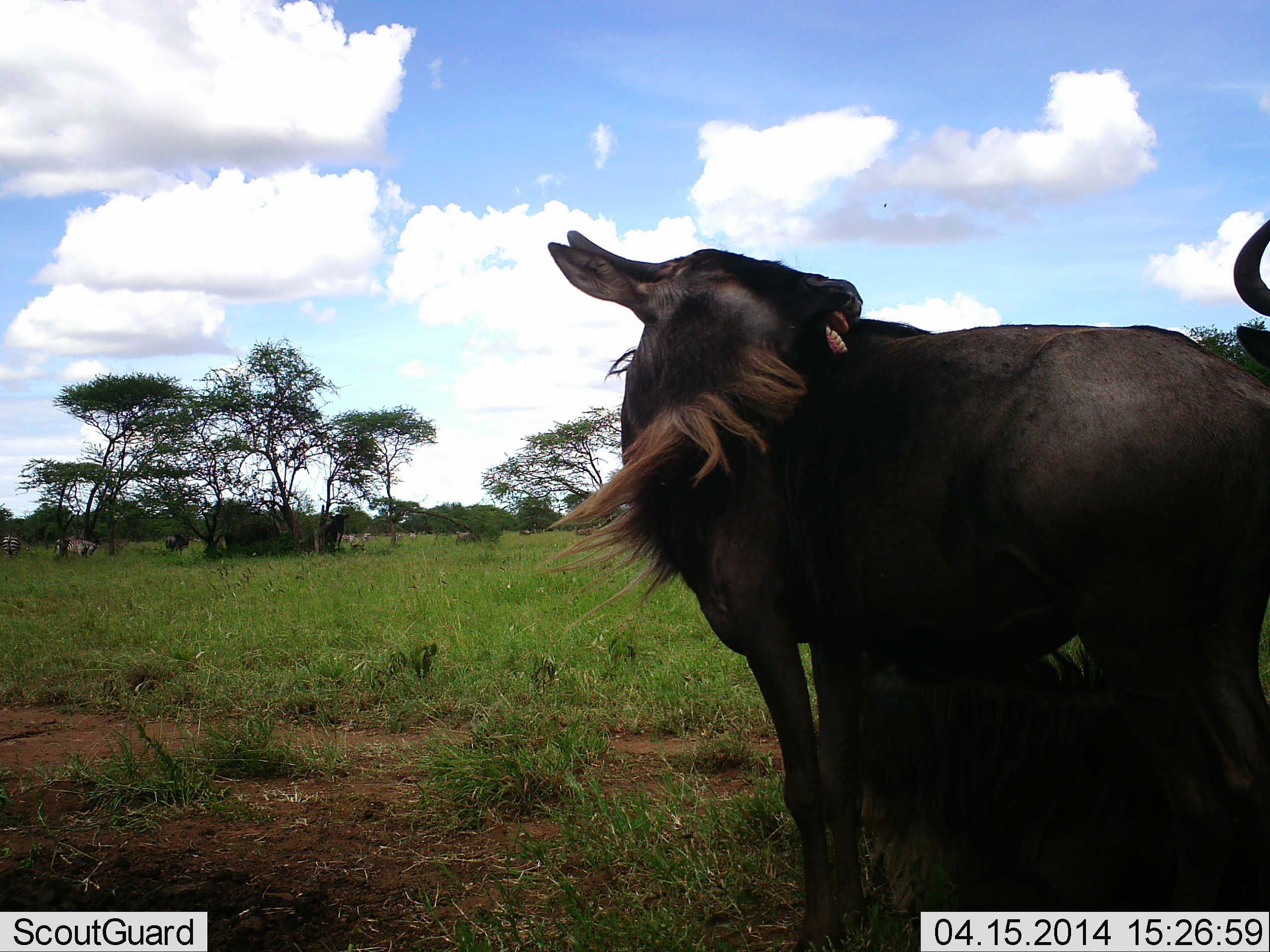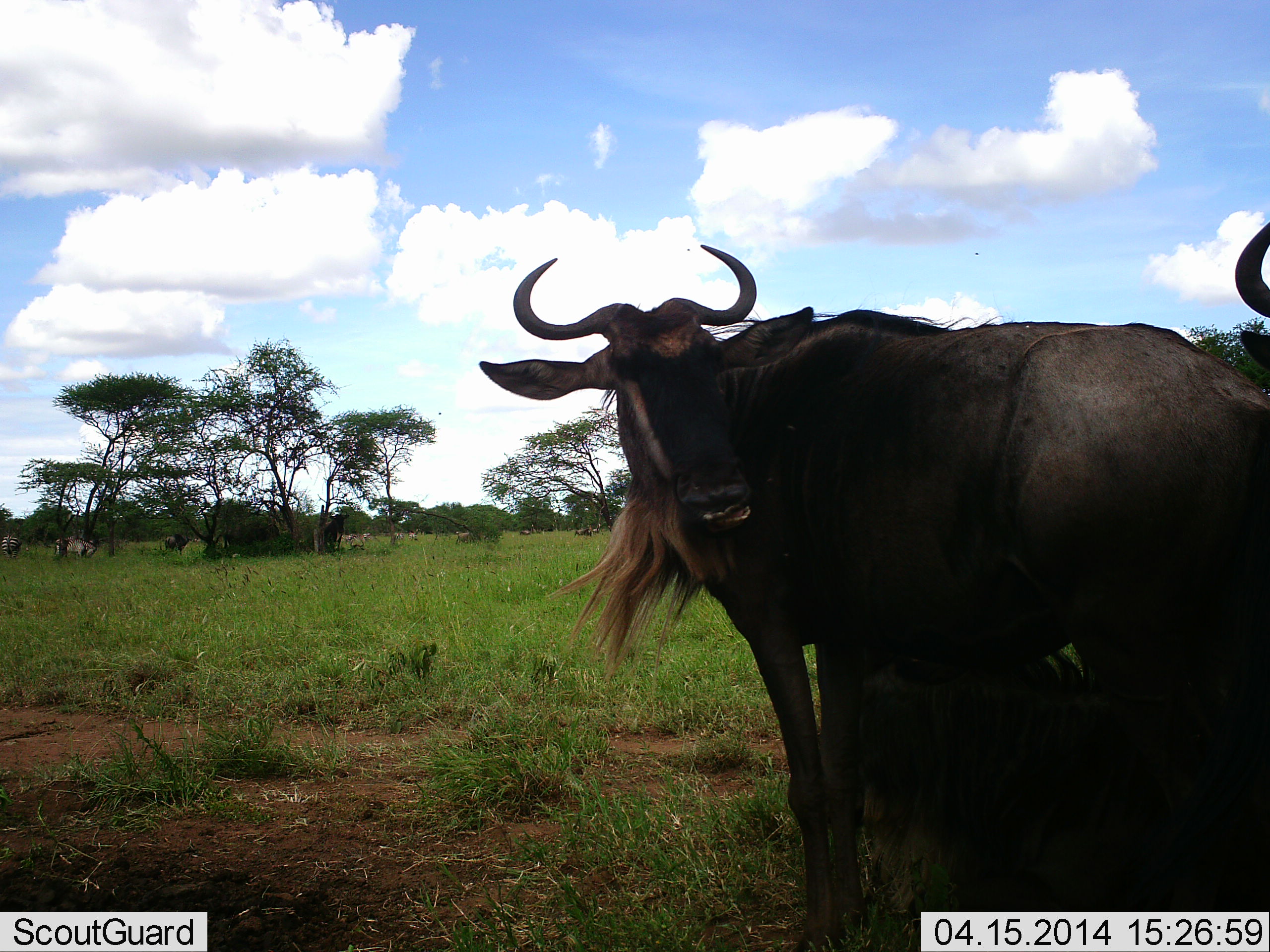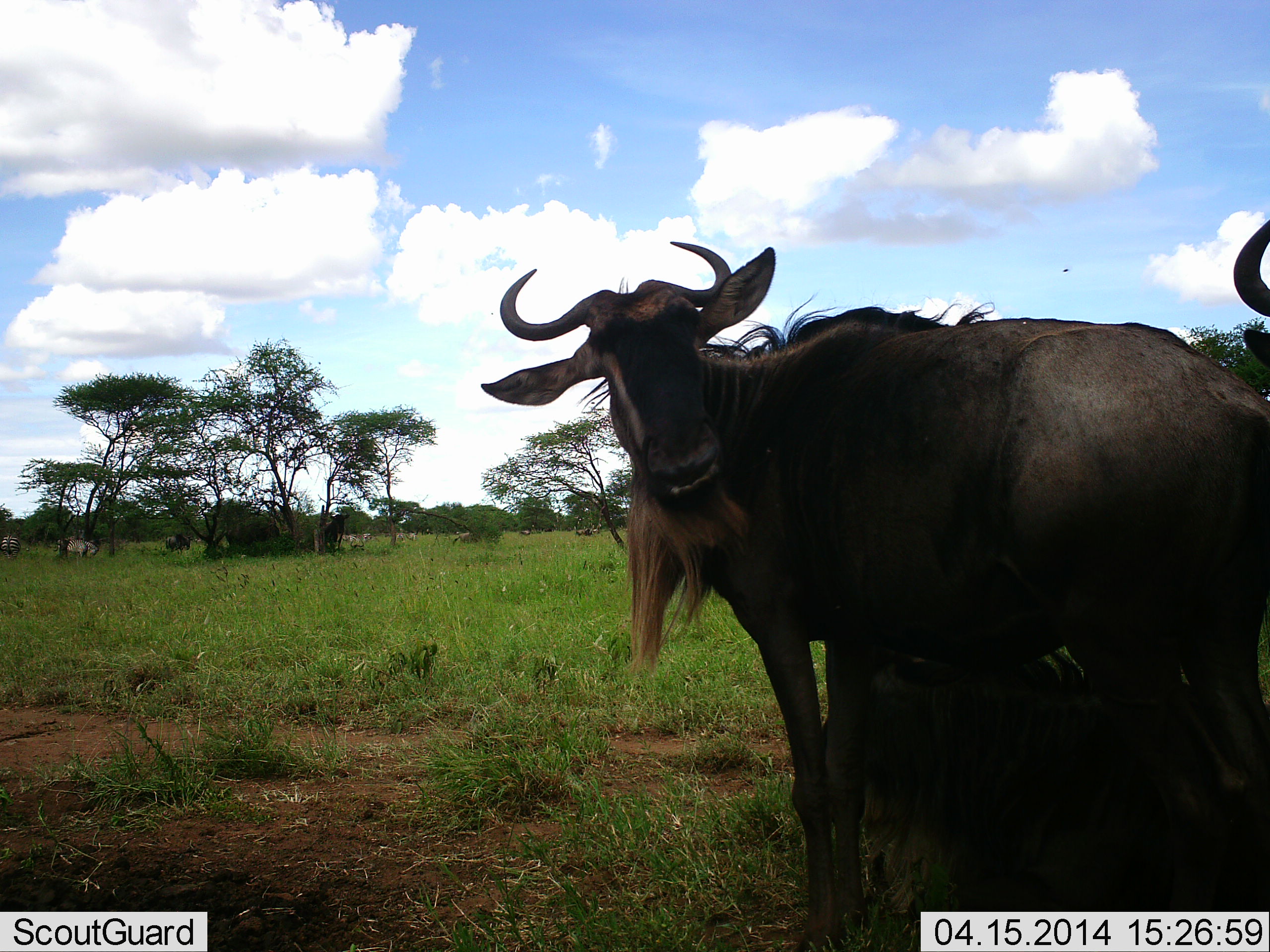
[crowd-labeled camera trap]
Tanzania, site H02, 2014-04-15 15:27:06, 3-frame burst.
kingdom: Animalia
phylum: Chordata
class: Mammalia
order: Artiodactyla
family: Bovidae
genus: Connochaetes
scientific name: Connochaetes taurinus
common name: blue wildebeest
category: wildebeest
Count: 3.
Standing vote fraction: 83%.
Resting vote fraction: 48%.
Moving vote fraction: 13%.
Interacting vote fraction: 15%.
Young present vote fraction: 4%.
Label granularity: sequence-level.